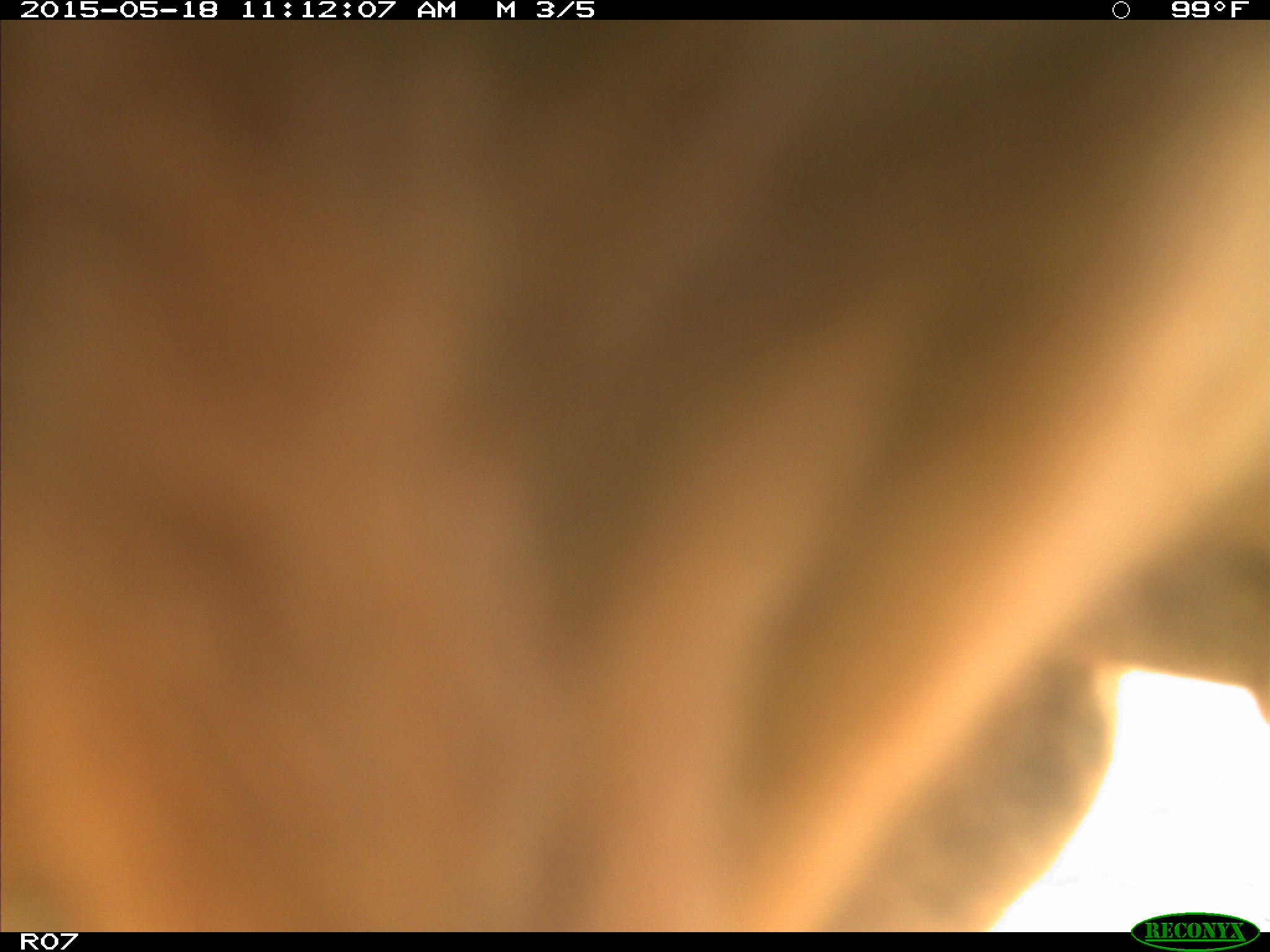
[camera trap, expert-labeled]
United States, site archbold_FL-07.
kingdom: Animalia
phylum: Chordata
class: Mammalia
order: Artiodactyla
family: Bovidae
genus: Bos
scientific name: Bos taurus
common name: domestic cow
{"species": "Bos taurus (domestic cow)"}